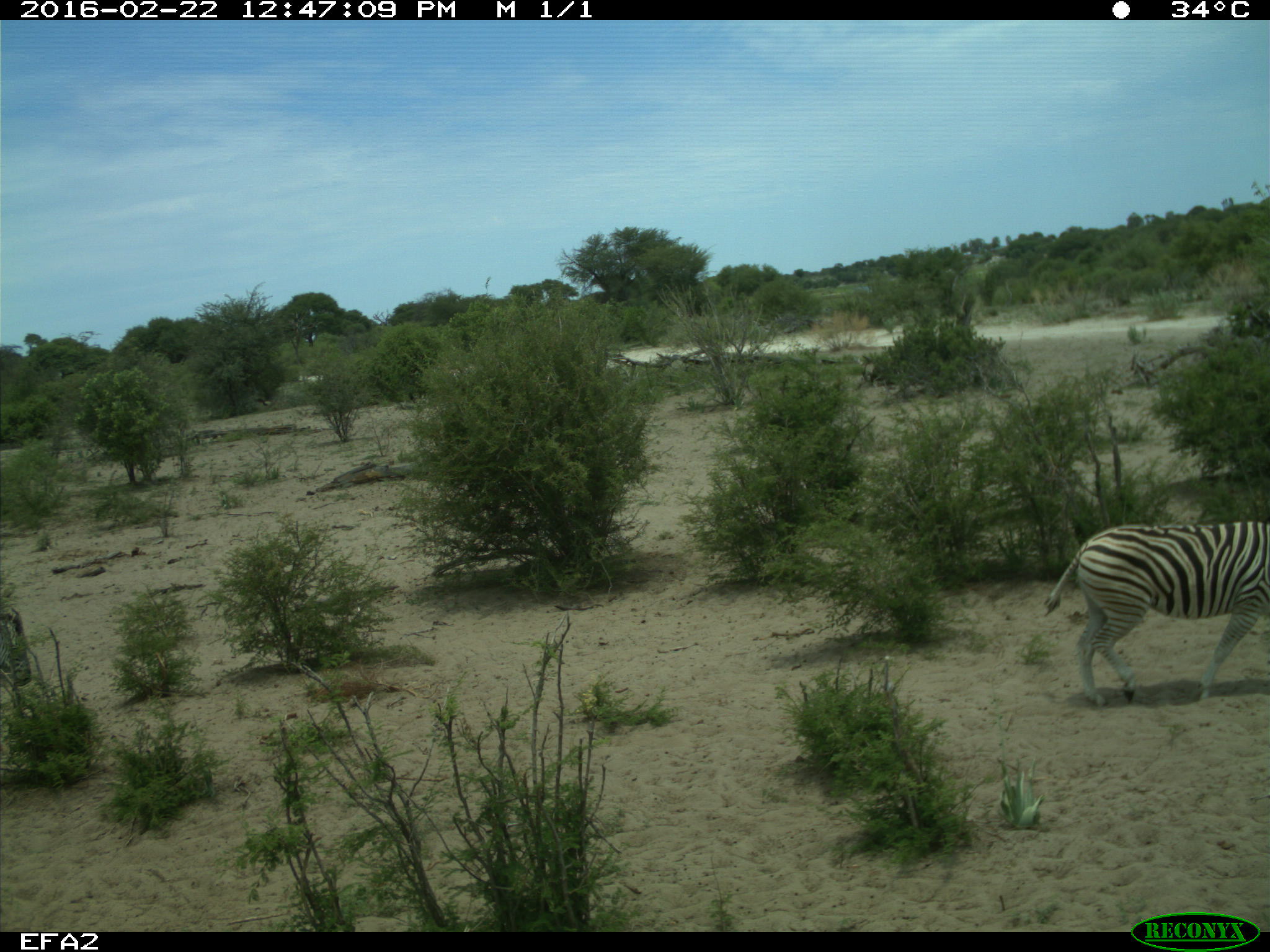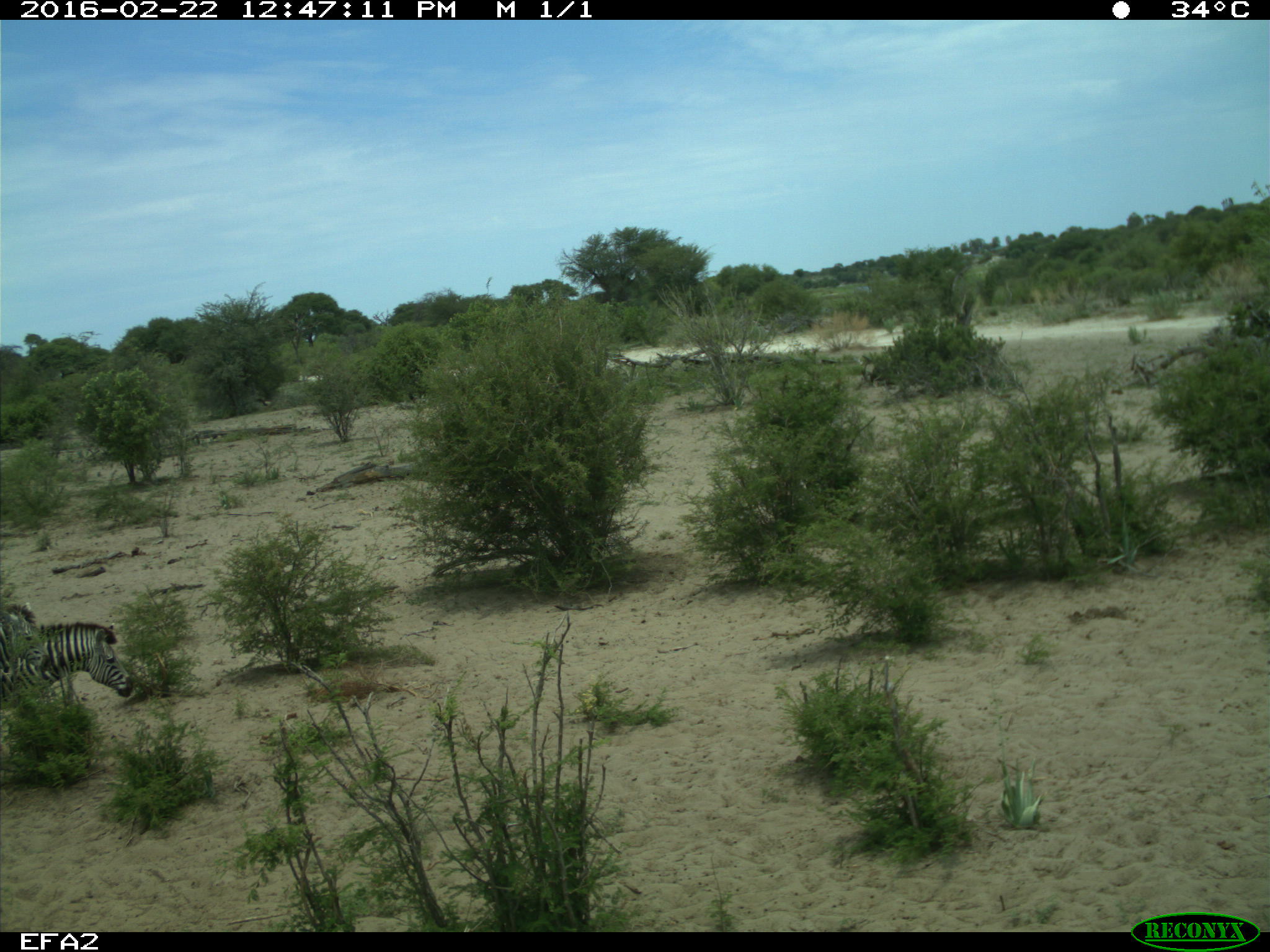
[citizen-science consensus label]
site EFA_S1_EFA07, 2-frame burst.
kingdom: Animalia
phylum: Chordata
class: Mammalia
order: Perissodactyla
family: Equidae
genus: Equus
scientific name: Equus quagga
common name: plains zebra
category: zebraplains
Zebraplains (plains zebra) (Equus quagga), count 1. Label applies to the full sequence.